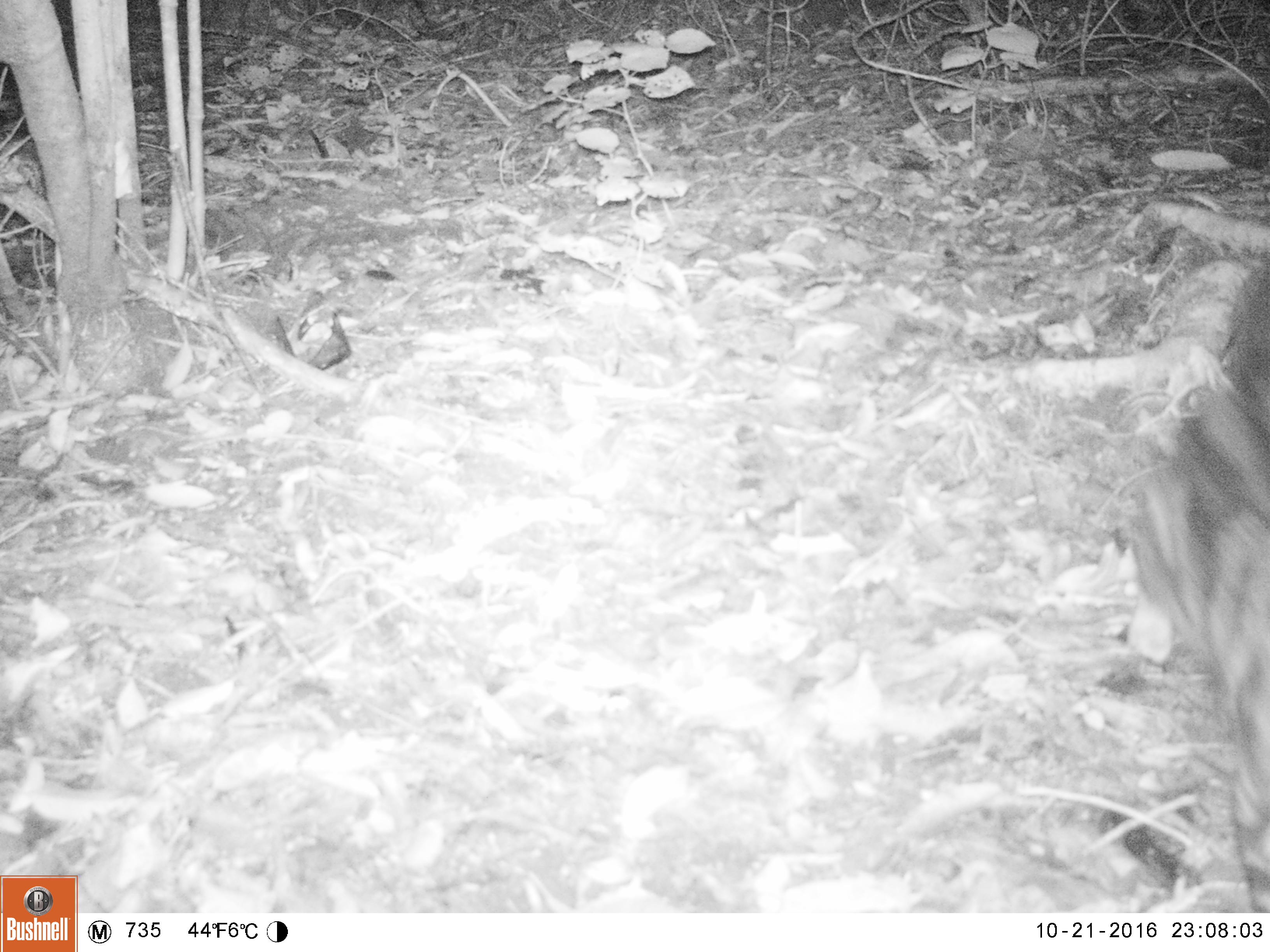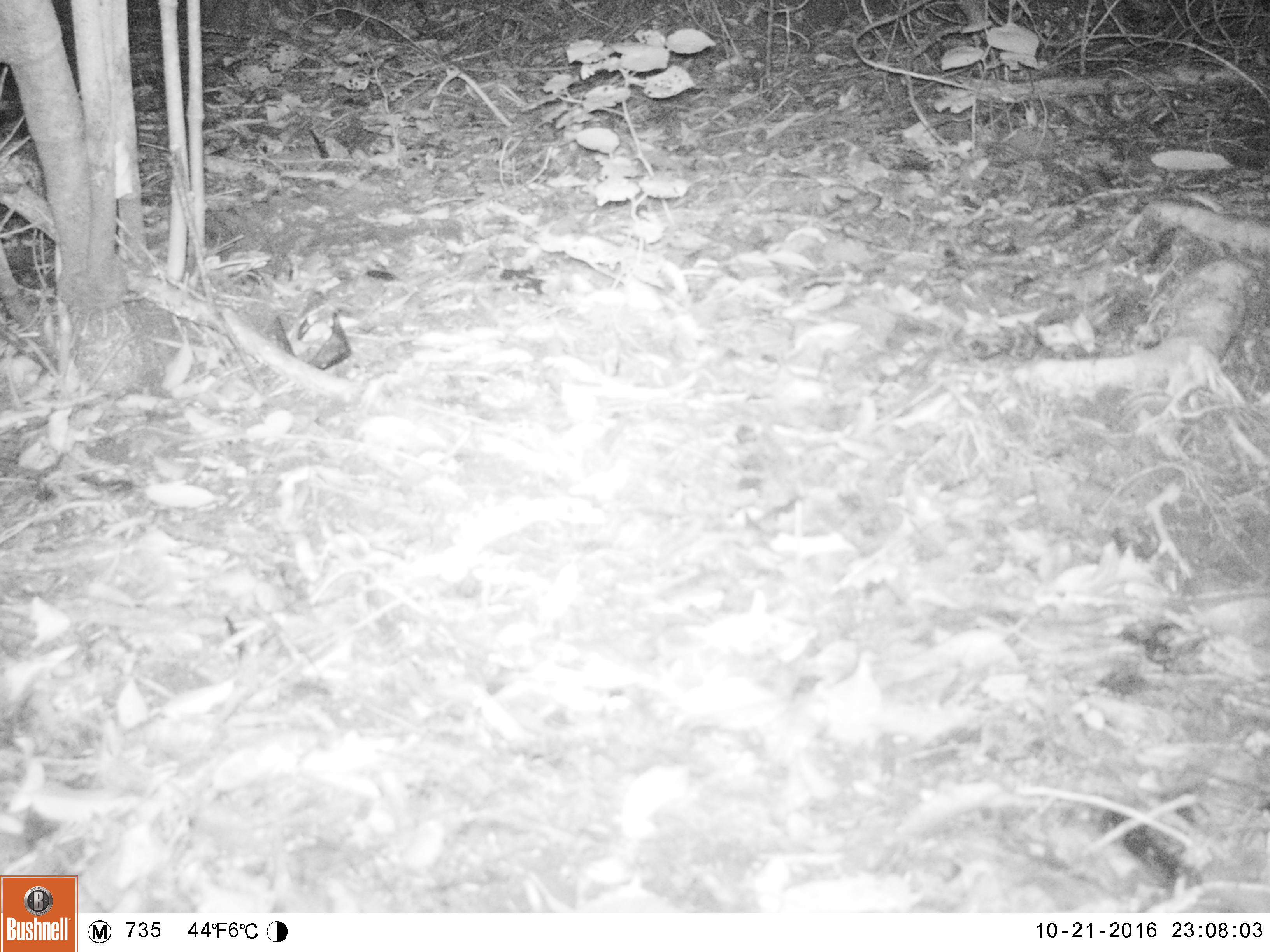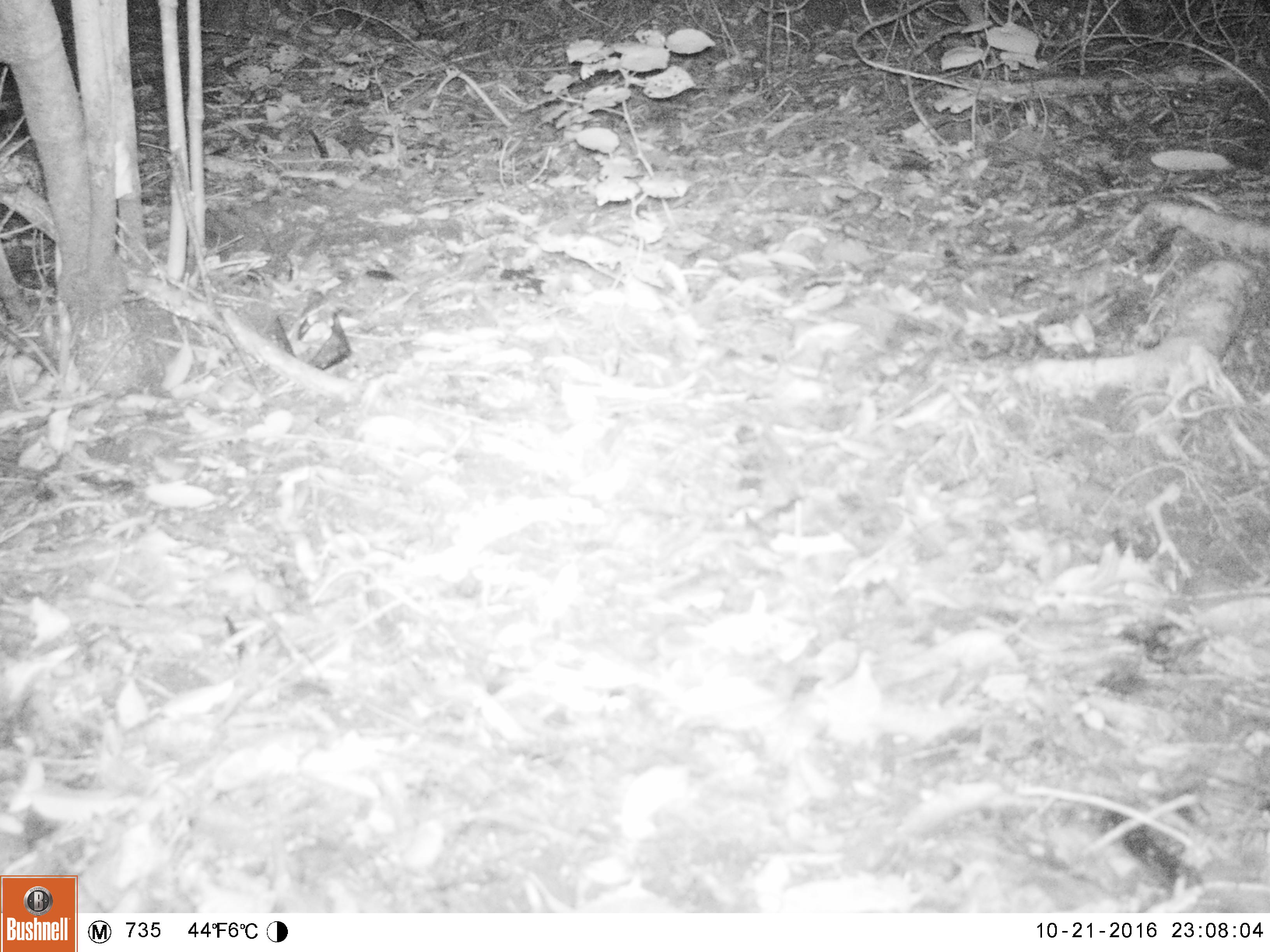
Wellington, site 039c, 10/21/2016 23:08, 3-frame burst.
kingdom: Animalia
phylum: Chordata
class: Mammalia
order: Carnivora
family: Felidae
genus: Felis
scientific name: Felis catus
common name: cat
Cat (Felis catus).